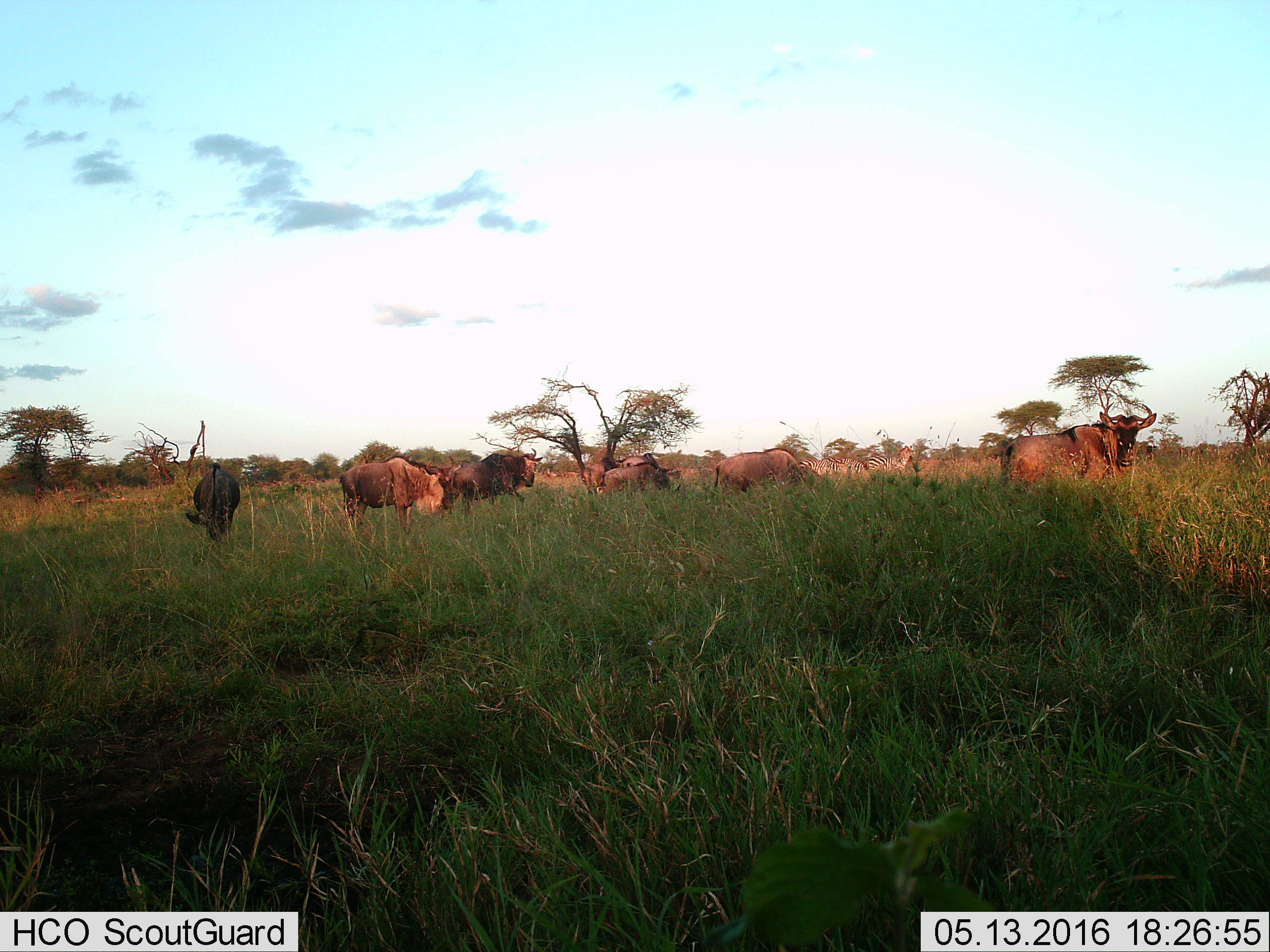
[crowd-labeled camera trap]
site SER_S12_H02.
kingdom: Animalia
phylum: Chordata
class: Mammalia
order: Artiodactyla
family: Bovidae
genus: Connochaetes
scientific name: Connochaetes taurinus taurinus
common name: blue wildebeest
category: wildebeestblue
Wildebeestblue (blue wildebeest) (Connochaetes taurinus taurinus), count 9. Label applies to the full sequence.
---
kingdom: Animalia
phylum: Chordata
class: Mammalia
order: Perissodactyla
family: Equidae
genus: Equus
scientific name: Equus quagga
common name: plains zebra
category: zebraplains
Zebraplains (plains zebra) (Equus quagga), count 3. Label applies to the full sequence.